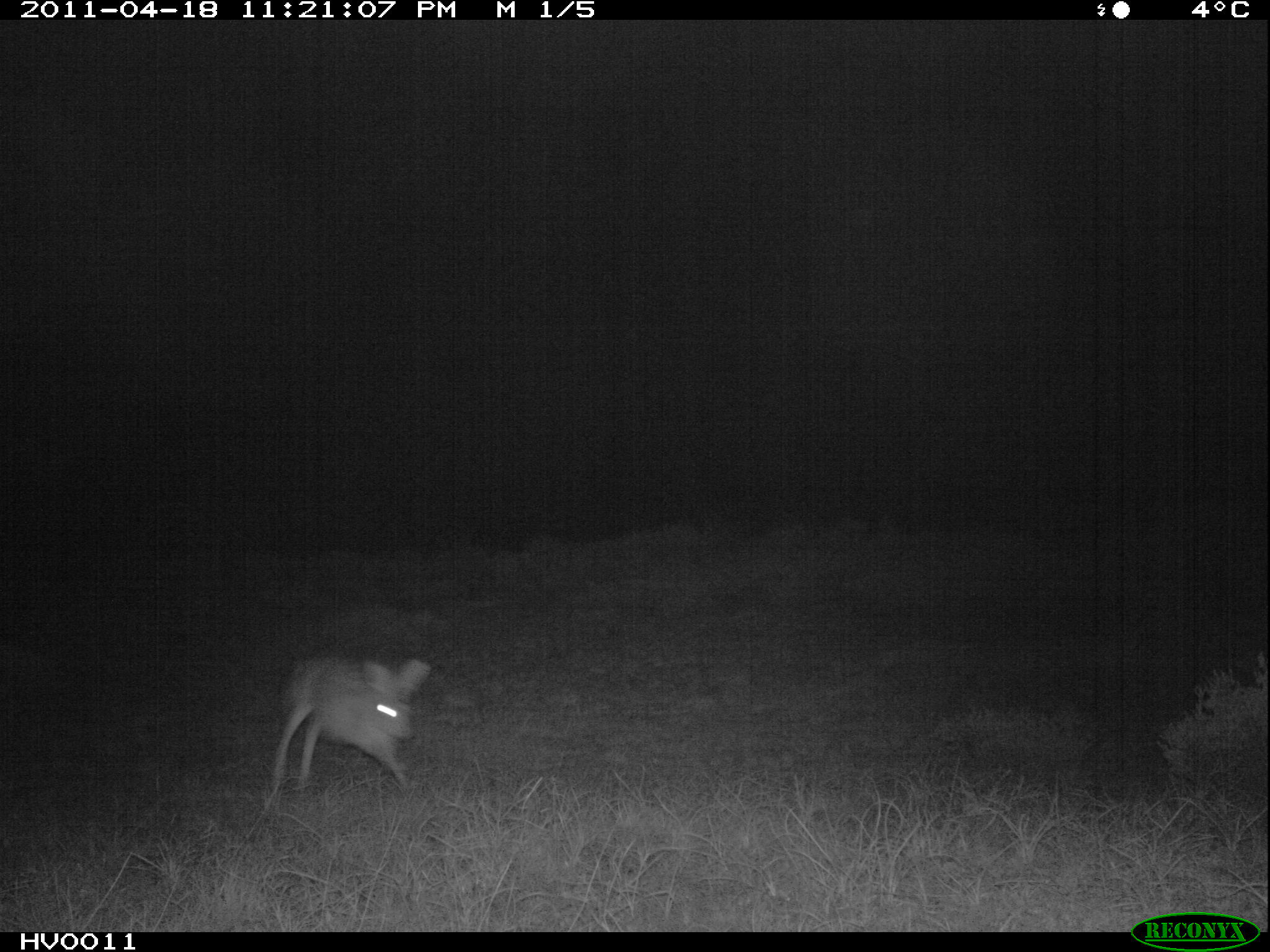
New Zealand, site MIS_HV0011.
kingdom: Animalia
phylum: Chordata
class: Mammalia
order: Lagomorpha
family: Leporidae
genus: Lepus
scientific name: Lepus europaeus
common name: brown hare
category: hare